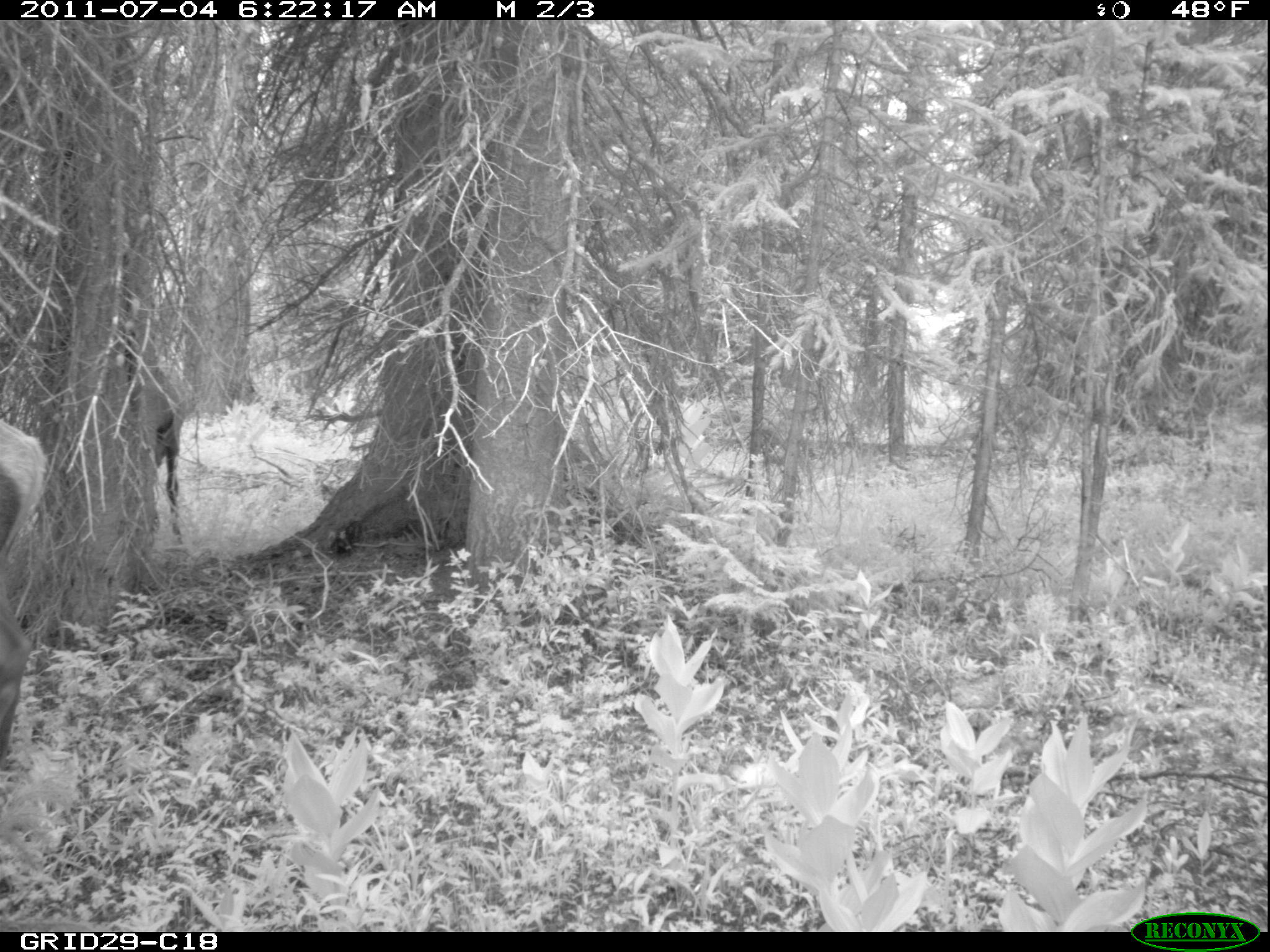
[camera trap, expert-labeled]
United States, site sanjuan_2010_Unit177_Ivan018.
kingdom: Animalia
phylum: Chordata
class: Mammalia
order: Artiodactyla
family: Cervidae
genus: Cervus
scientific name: Cervus elaphus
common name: red deer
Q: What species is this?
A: Cervus elaphus (red deer).